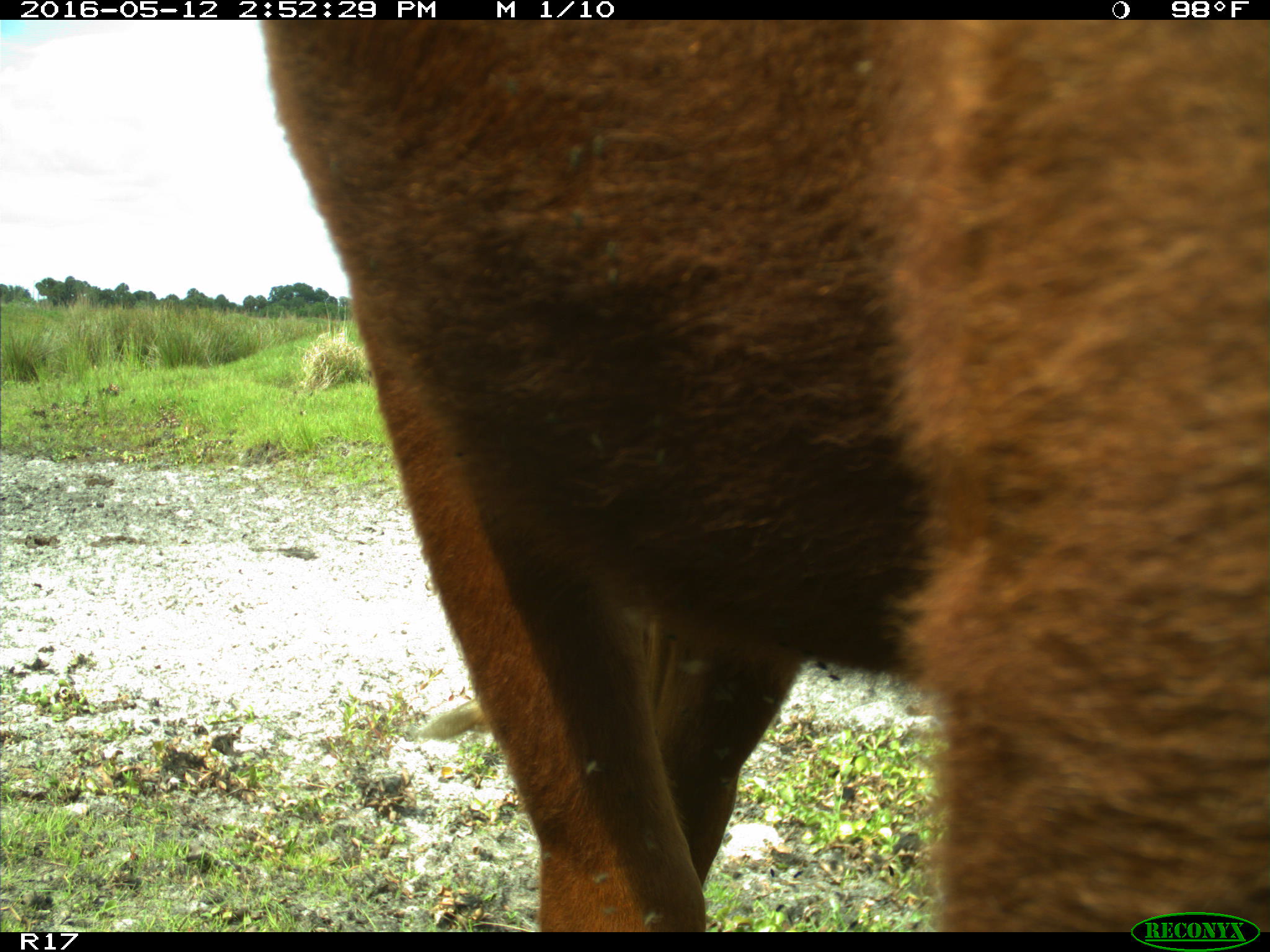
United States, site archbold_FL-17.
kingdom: Animalia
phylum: Chordata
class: Mammalia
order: Artiodactyla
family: Bovidae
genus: Bos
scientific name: Bos taurus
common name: domestic cow